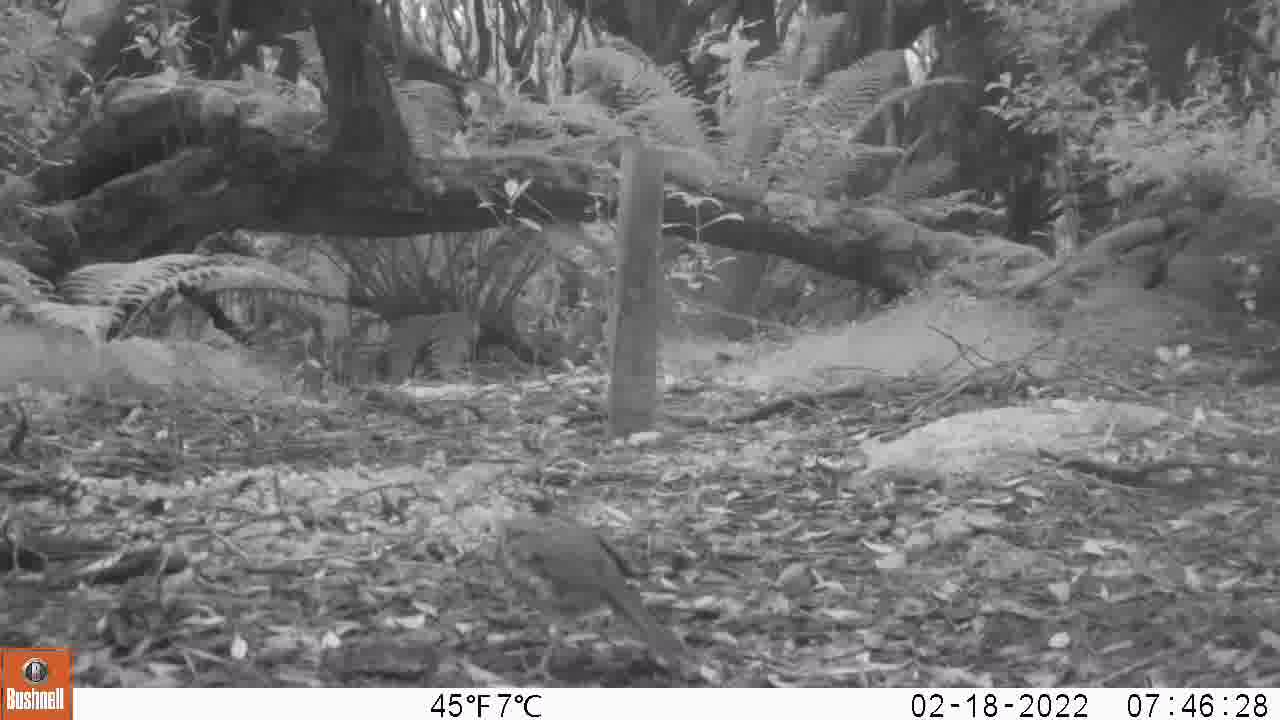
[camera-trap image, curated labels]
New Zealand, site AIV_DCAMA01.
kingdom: Animalia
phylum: Chordata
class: Aves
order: Passeriformes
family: Turdidae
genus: Turdus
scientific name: Turdus philomelos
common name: song thrush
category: thrush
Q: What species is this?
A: Thrush (song thrush) (Turdus philomelos).